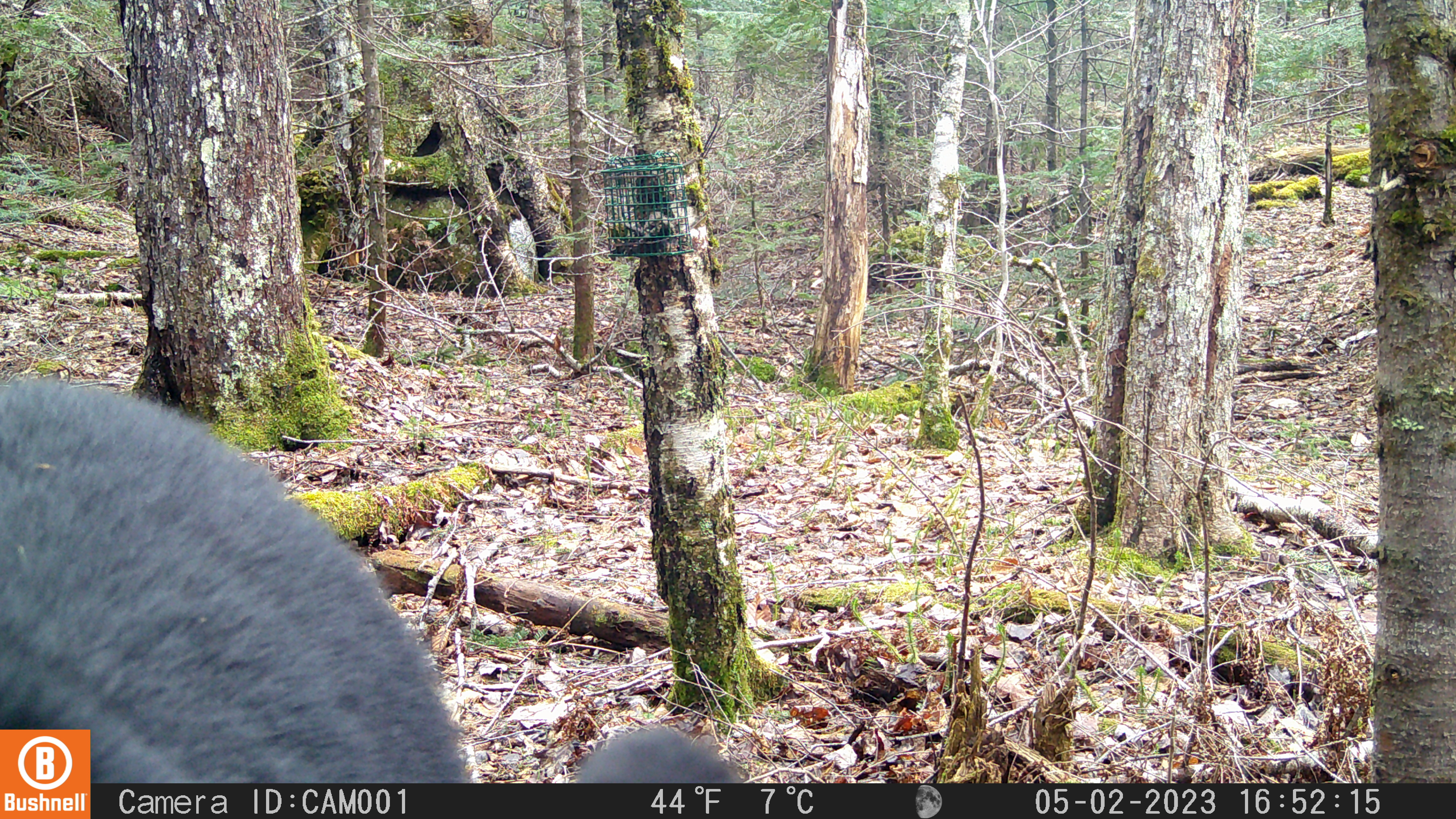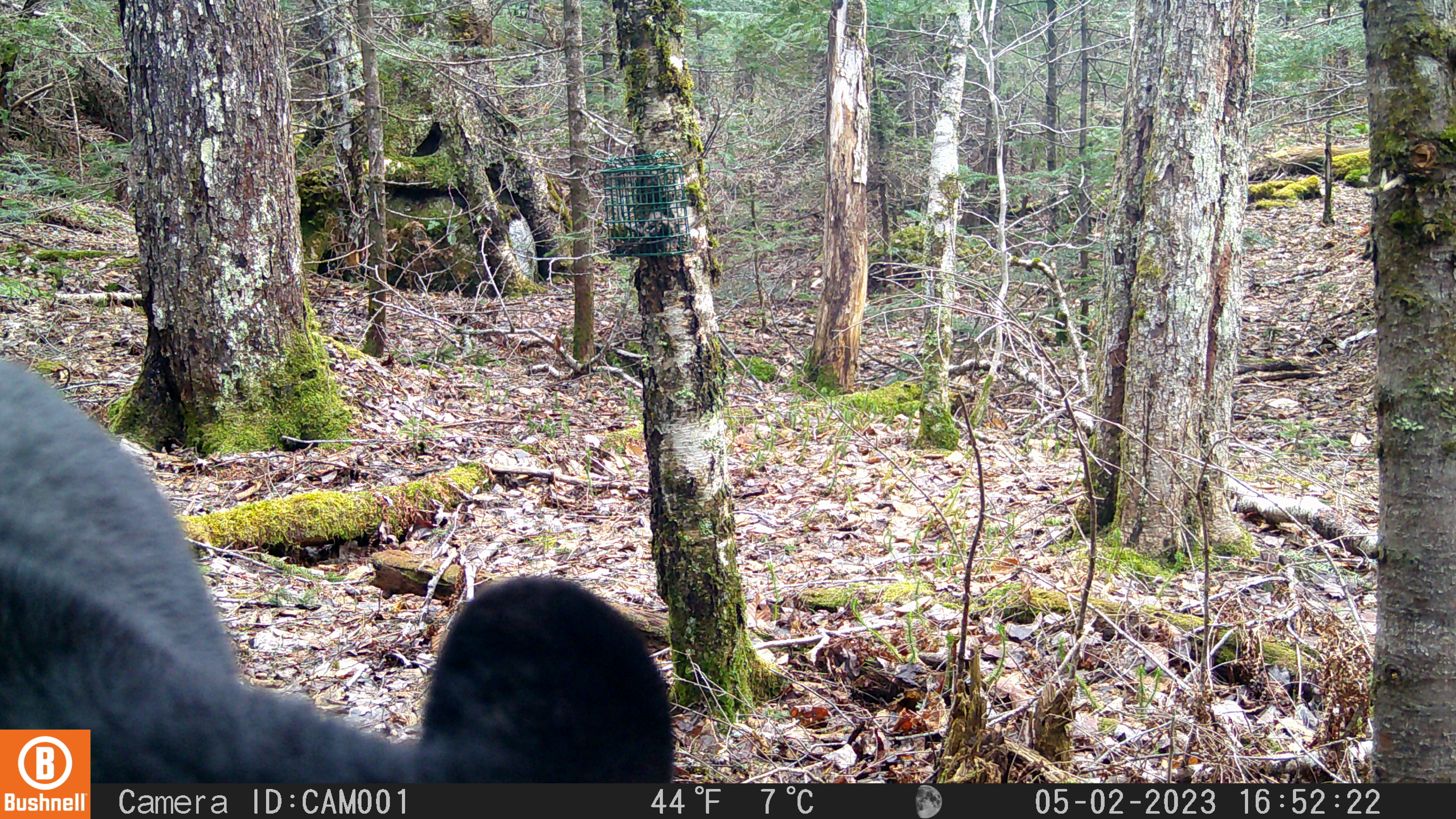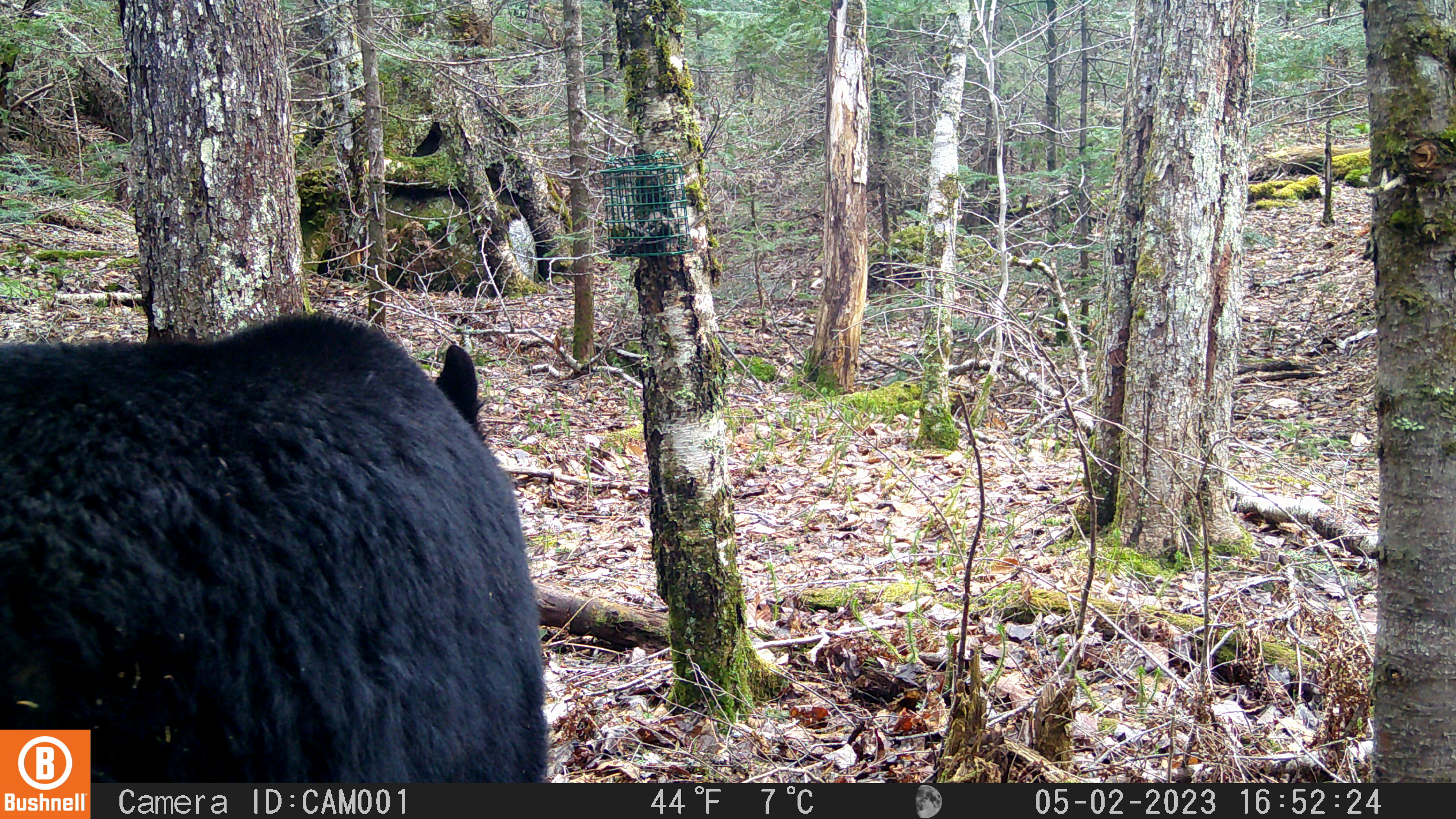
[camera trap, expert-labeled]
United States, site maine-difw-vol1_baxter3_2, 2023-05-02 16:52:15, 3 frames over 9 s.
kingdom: Animalia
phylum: Chordata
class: Mammalia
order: Carnivora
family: Ursidae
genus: Ursus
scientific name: Ursus americanus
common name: black bear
Black bear (Ursus americanus).